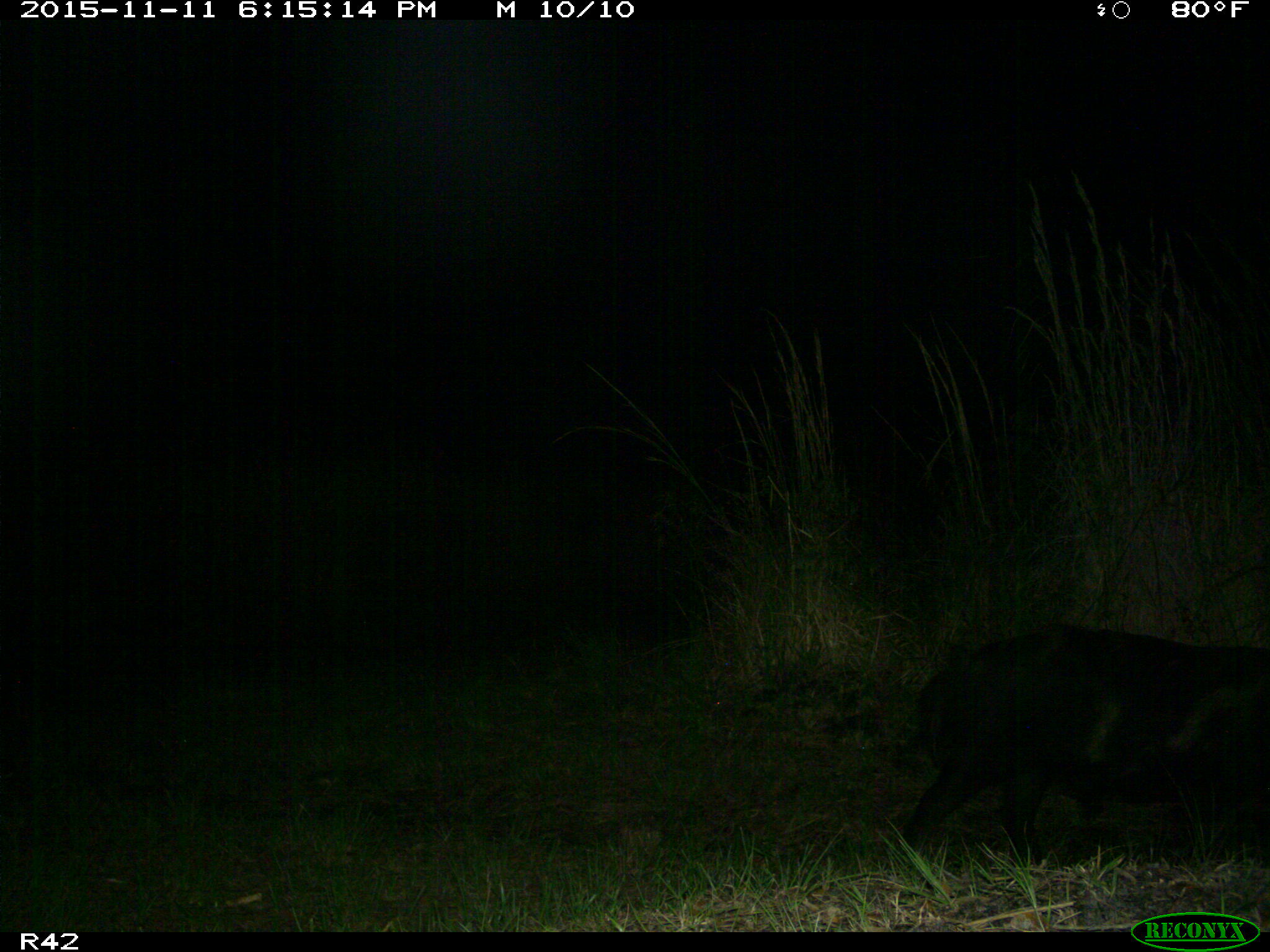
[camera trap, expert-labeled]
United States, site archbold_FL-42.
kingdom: Animalia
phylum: Chordata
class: Mammalia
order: Artiodactyla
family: Suidae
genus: Sus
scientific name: Sus scrofa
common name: wild boar